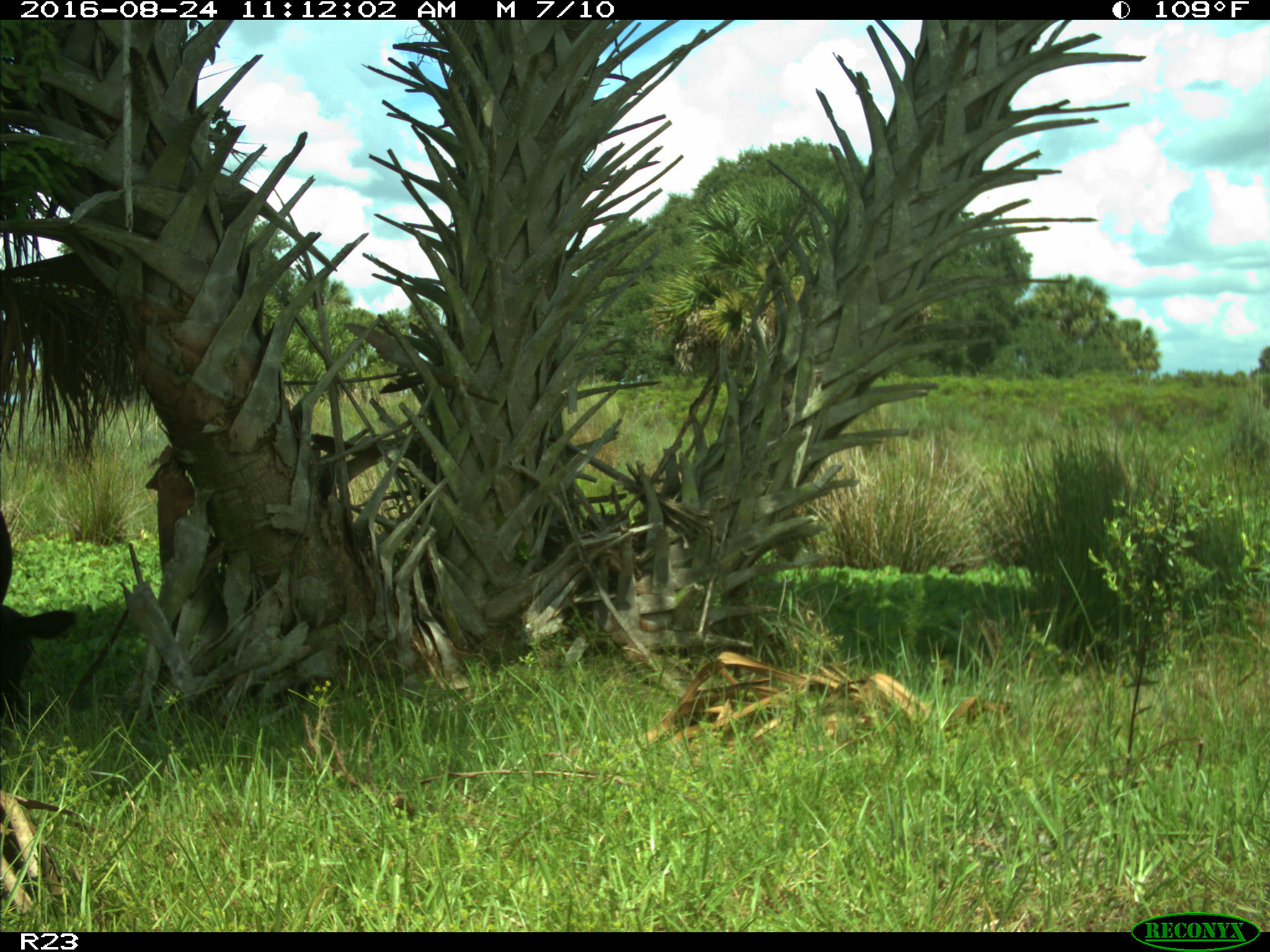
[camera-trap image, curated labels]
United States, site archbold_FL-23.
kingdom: Animalia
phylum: Chordata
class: Mammalia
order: Artiodactyla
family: Bovidae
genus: Bos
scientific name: Bos taurus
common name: domestic cow